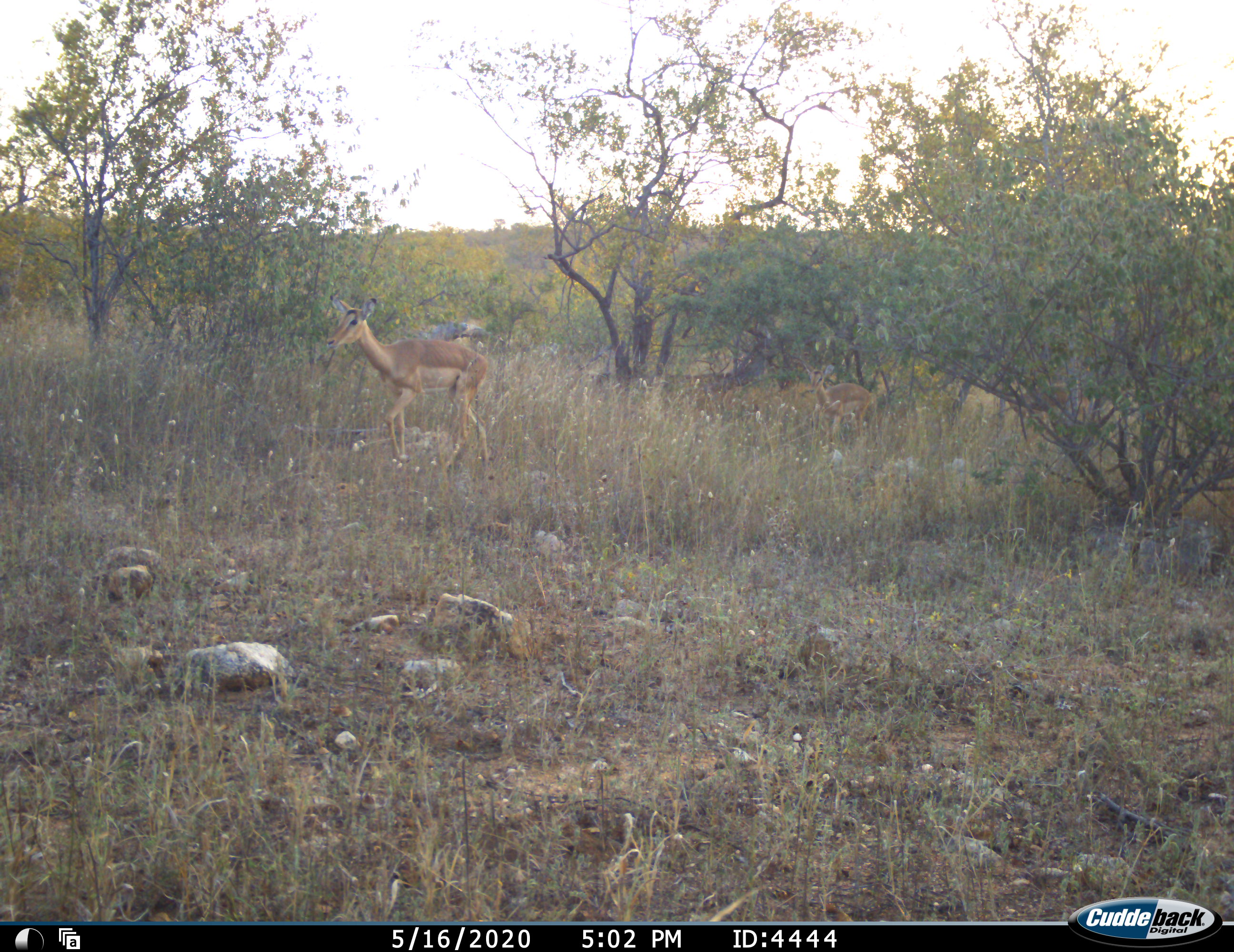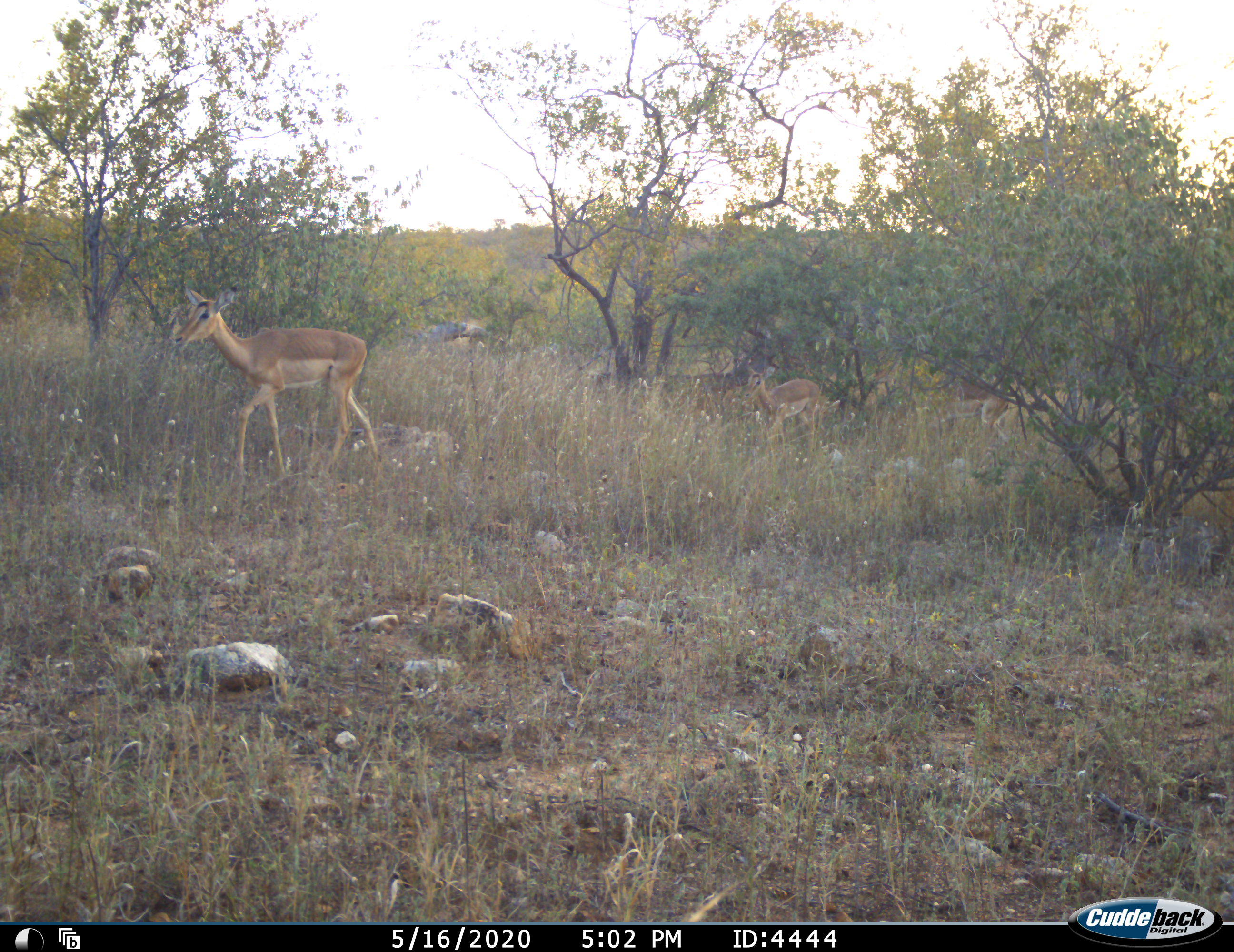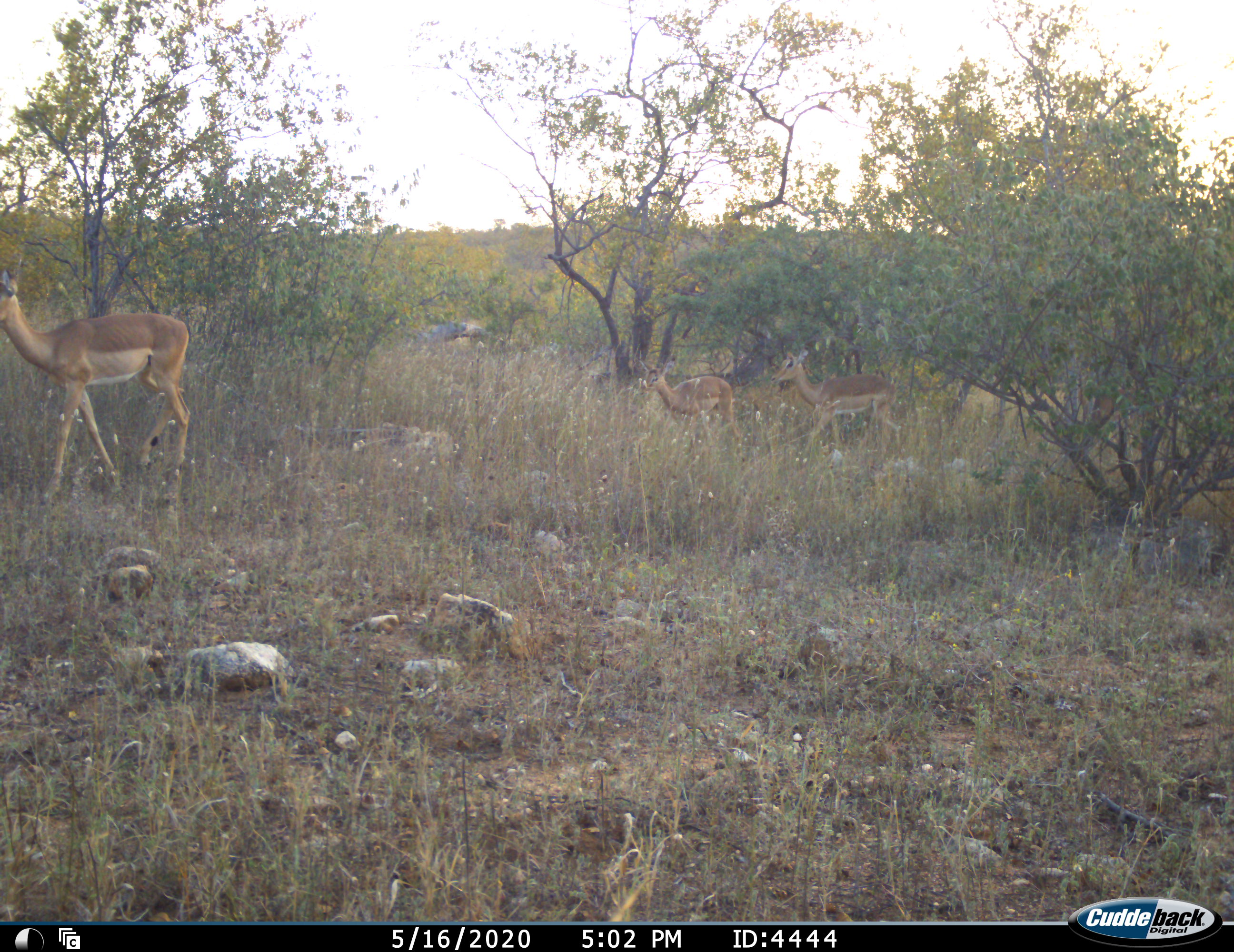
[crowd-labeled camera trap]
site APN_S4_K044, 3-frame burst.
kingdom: Animalia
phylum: Chordata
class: Mammalia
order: Artiodactyla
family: Bovidae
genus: Aepyceros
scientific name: Aepyceros melampus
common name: impala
Impala (Aepyceros melampus), count 3. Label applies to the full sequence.